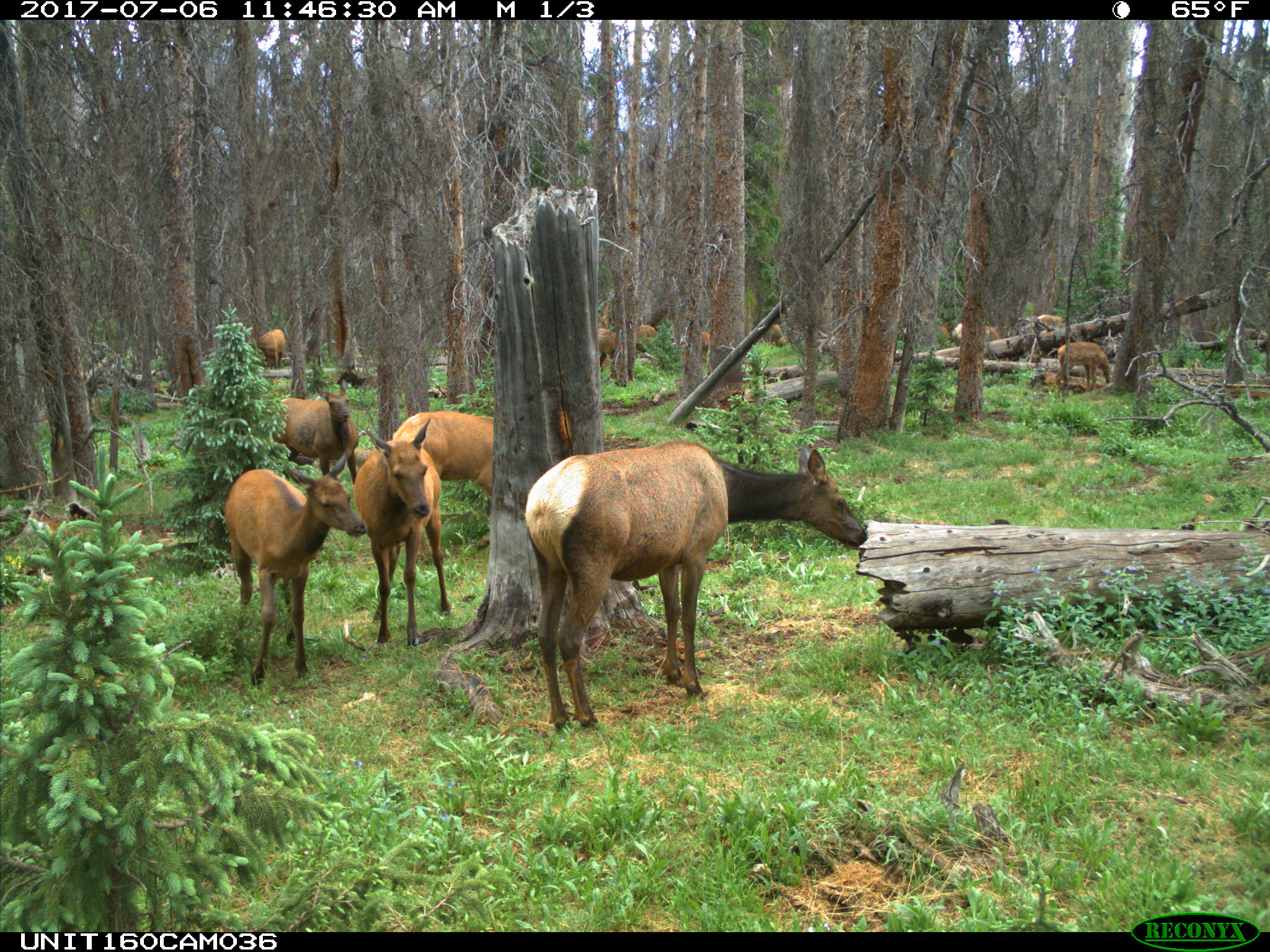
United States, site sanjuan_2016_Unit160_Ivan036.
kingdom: Animalia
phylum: Chordata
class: Mammalia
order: Artiodactyla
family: Cervidae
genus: Cervus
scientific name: Cervus elaphus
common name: red deer